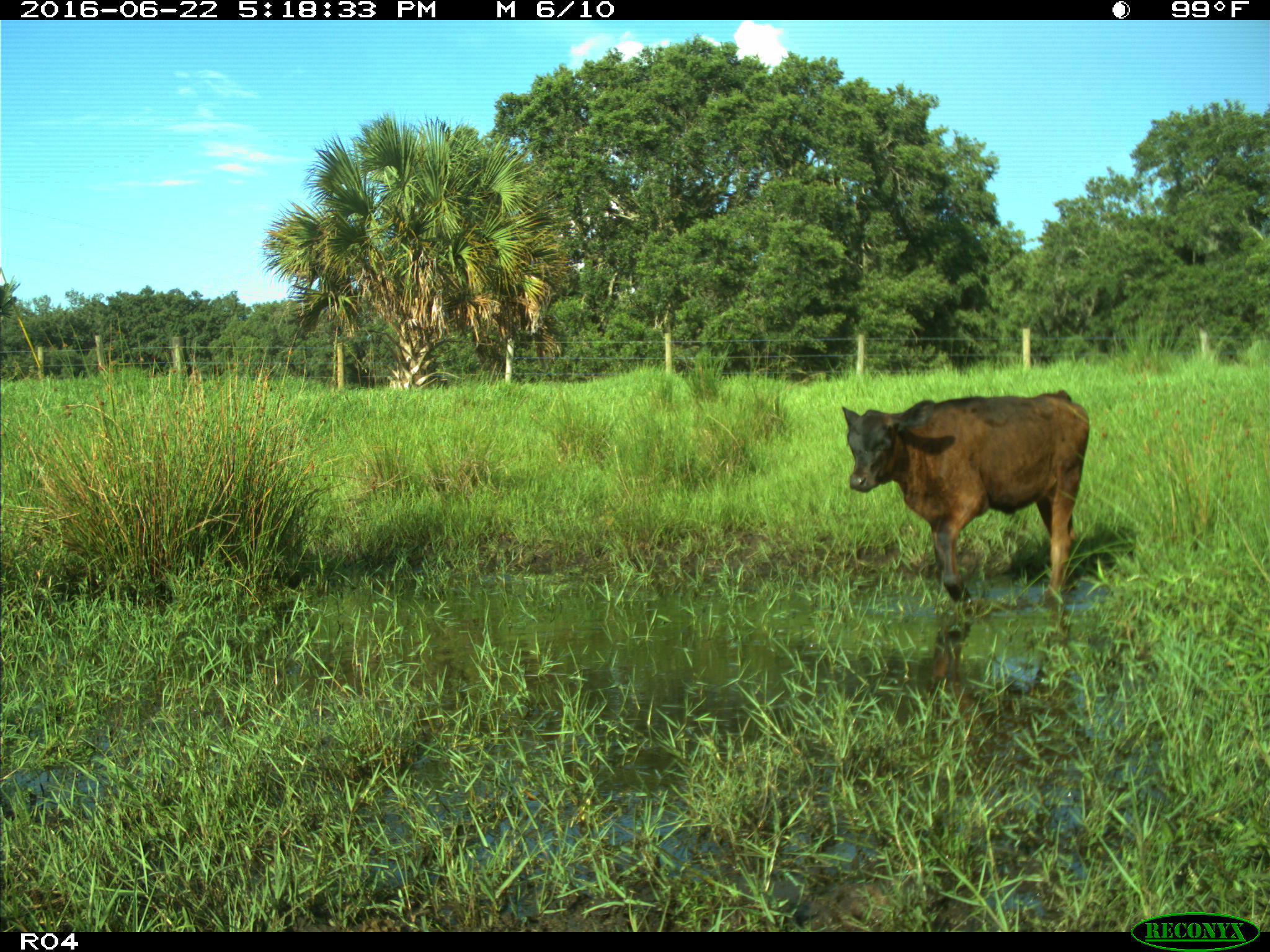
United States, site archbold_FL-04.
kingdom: Animalia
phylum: Chordata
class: Mammalia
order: Artiodactyla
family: Bovidae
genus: Bos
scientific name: Bos taurus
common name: domestic cow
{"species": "Bos taurus (domestic cow)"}